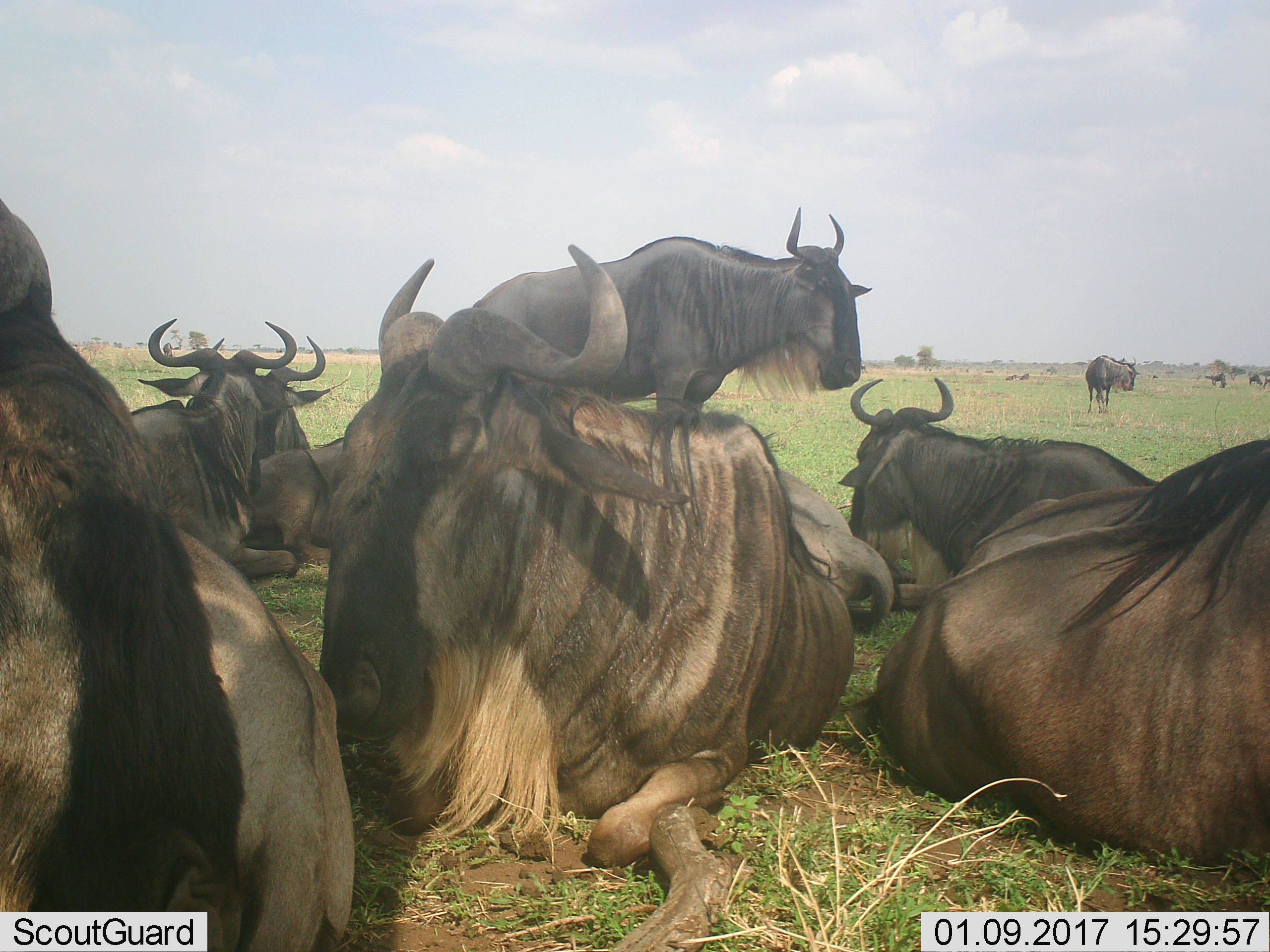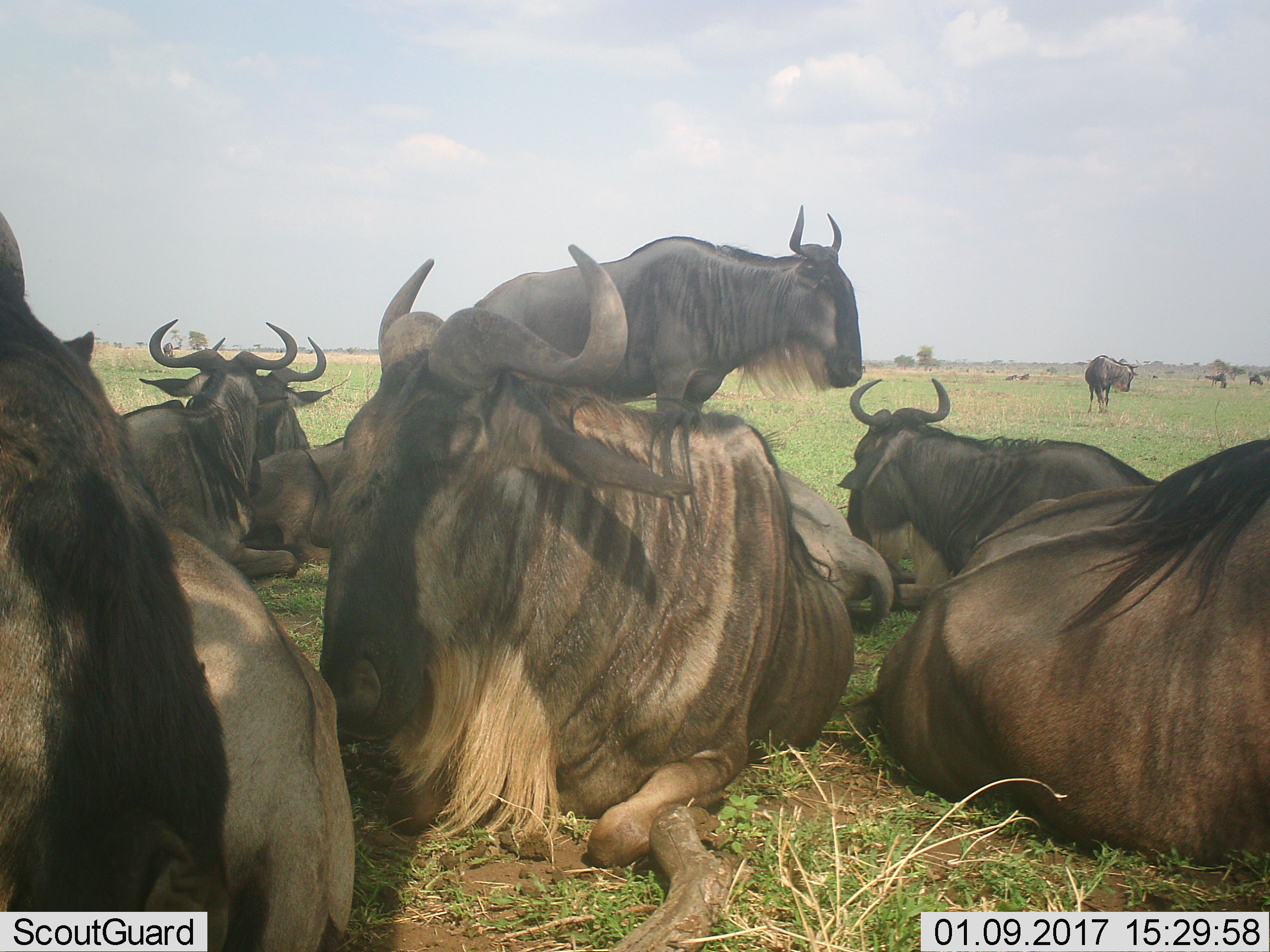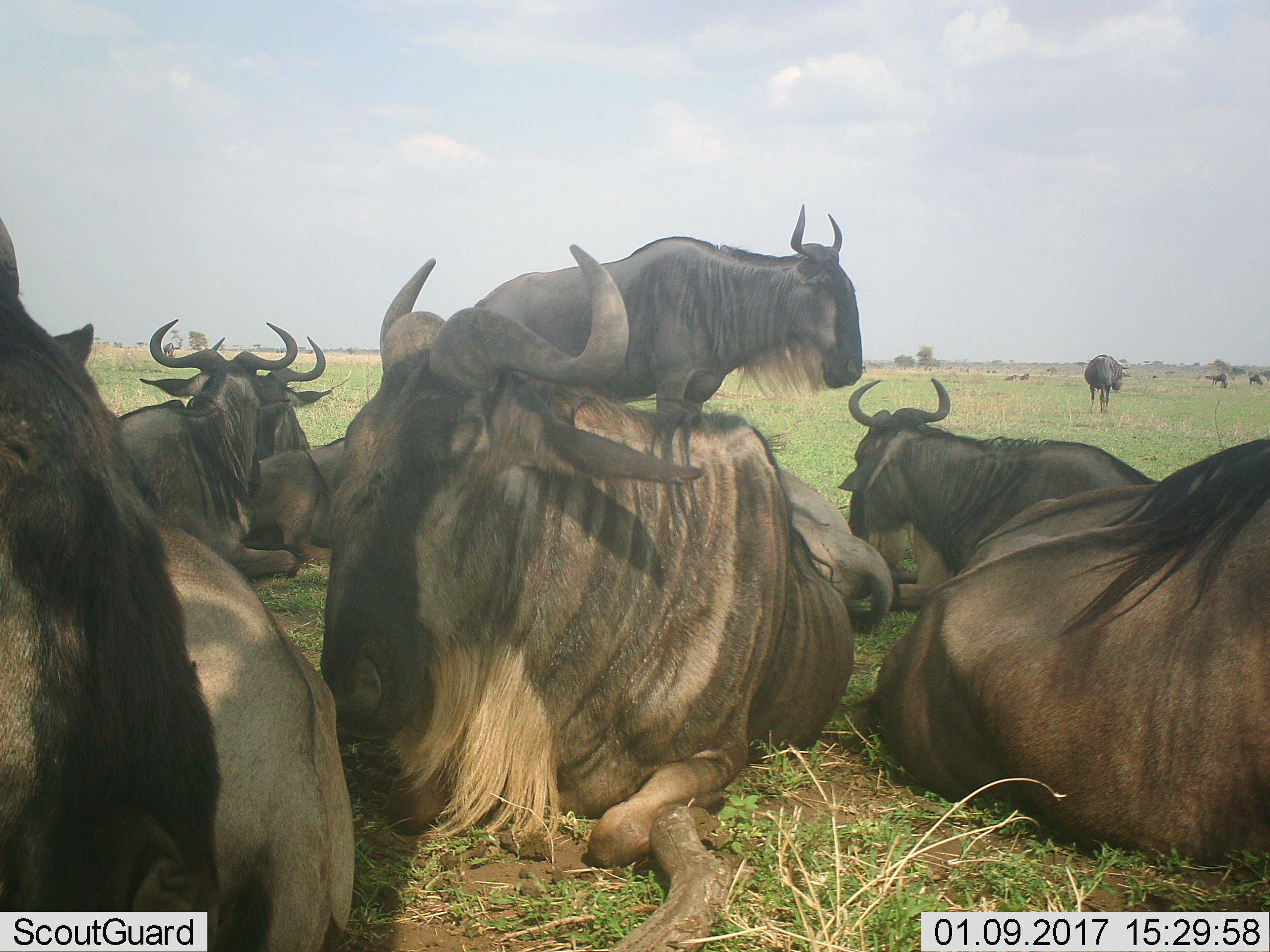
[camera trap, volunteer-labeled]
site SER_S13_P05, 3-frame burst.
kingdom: Animalia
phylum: Chordata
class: Mammalia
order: Artiodactyla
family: Bovidae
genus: Connochaetes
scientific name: Connochaetes taurinus taurinus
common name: blue wildebeest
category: wildebeestblue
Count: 11-50.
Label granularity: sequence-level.